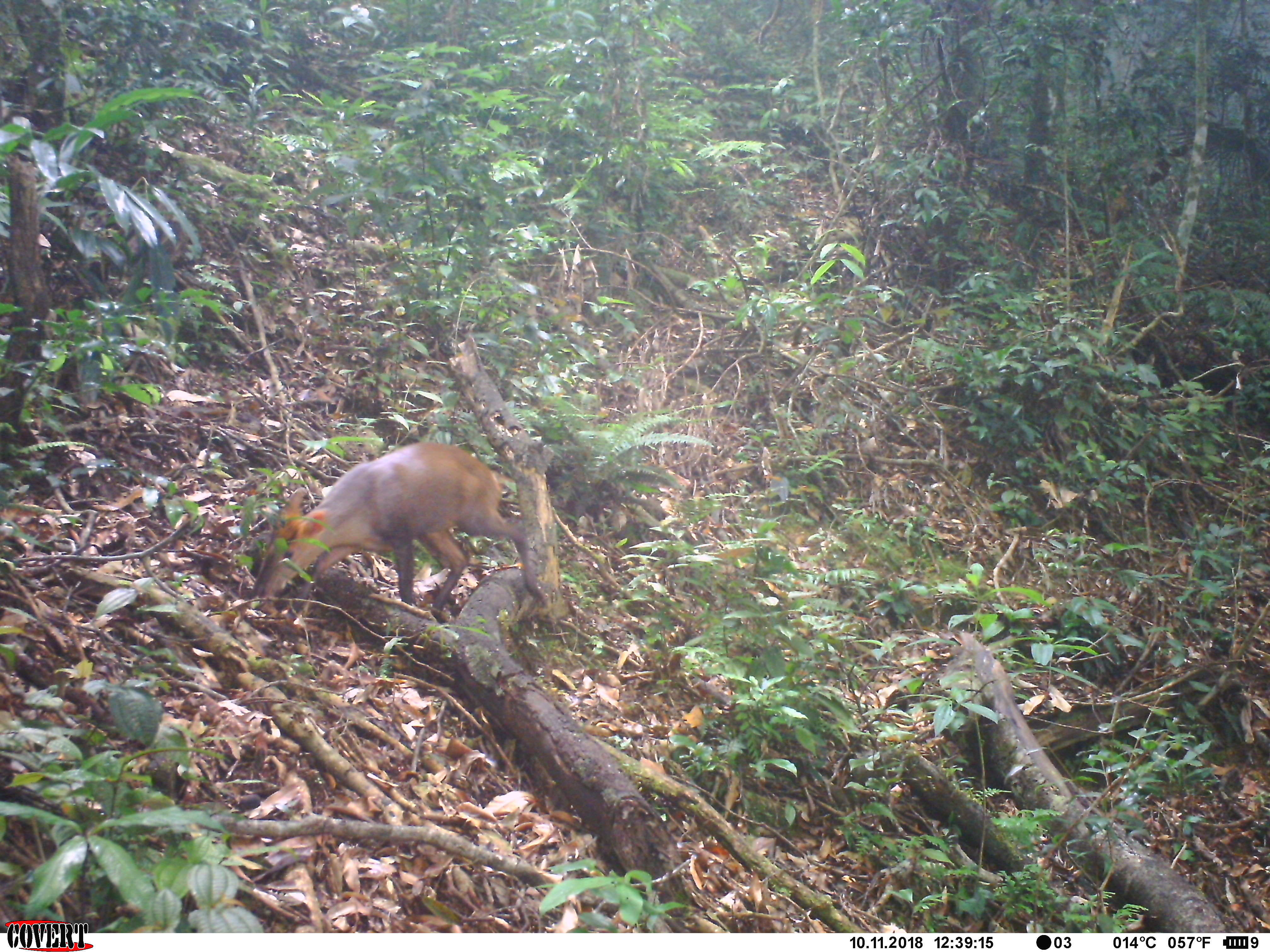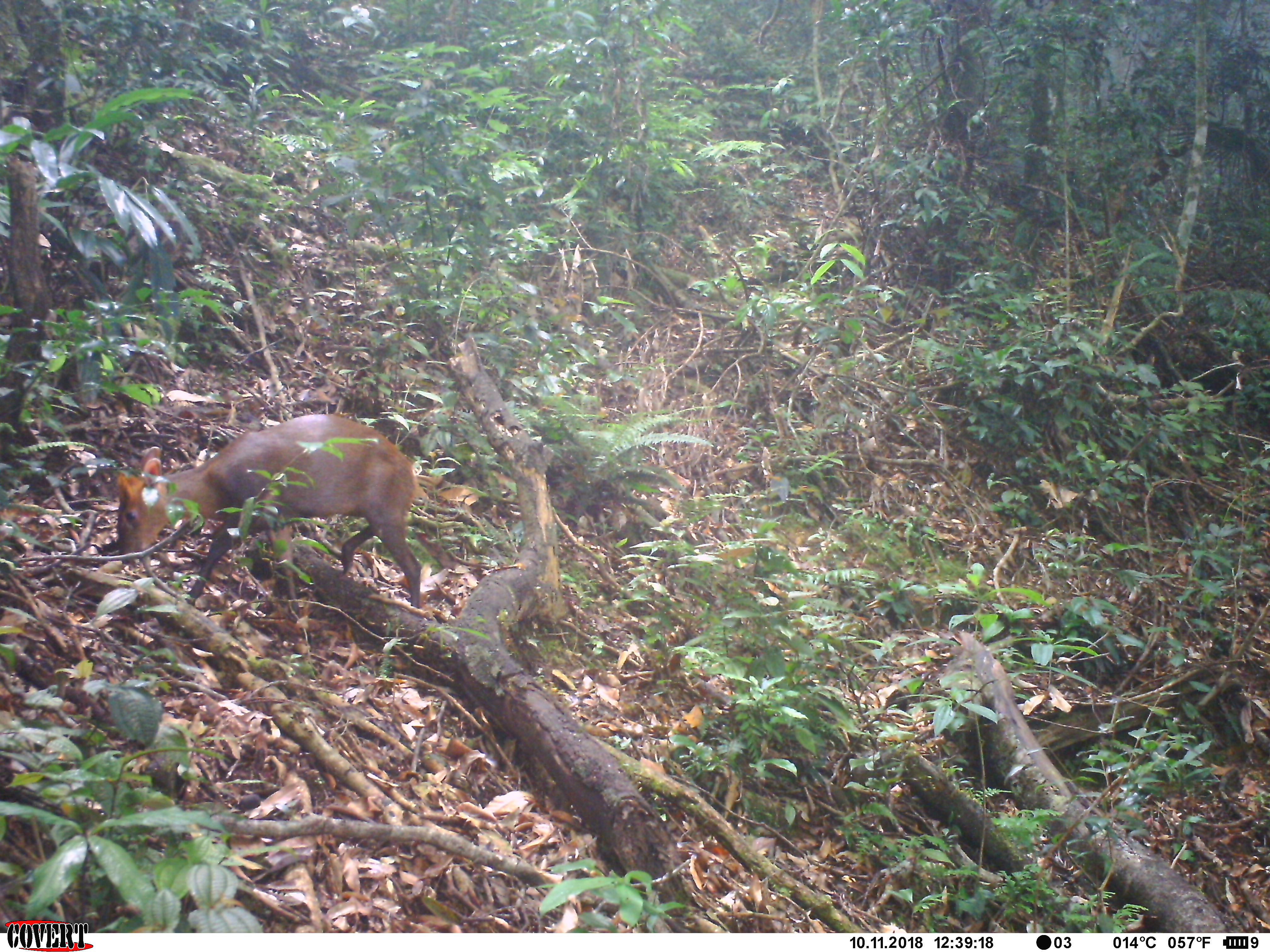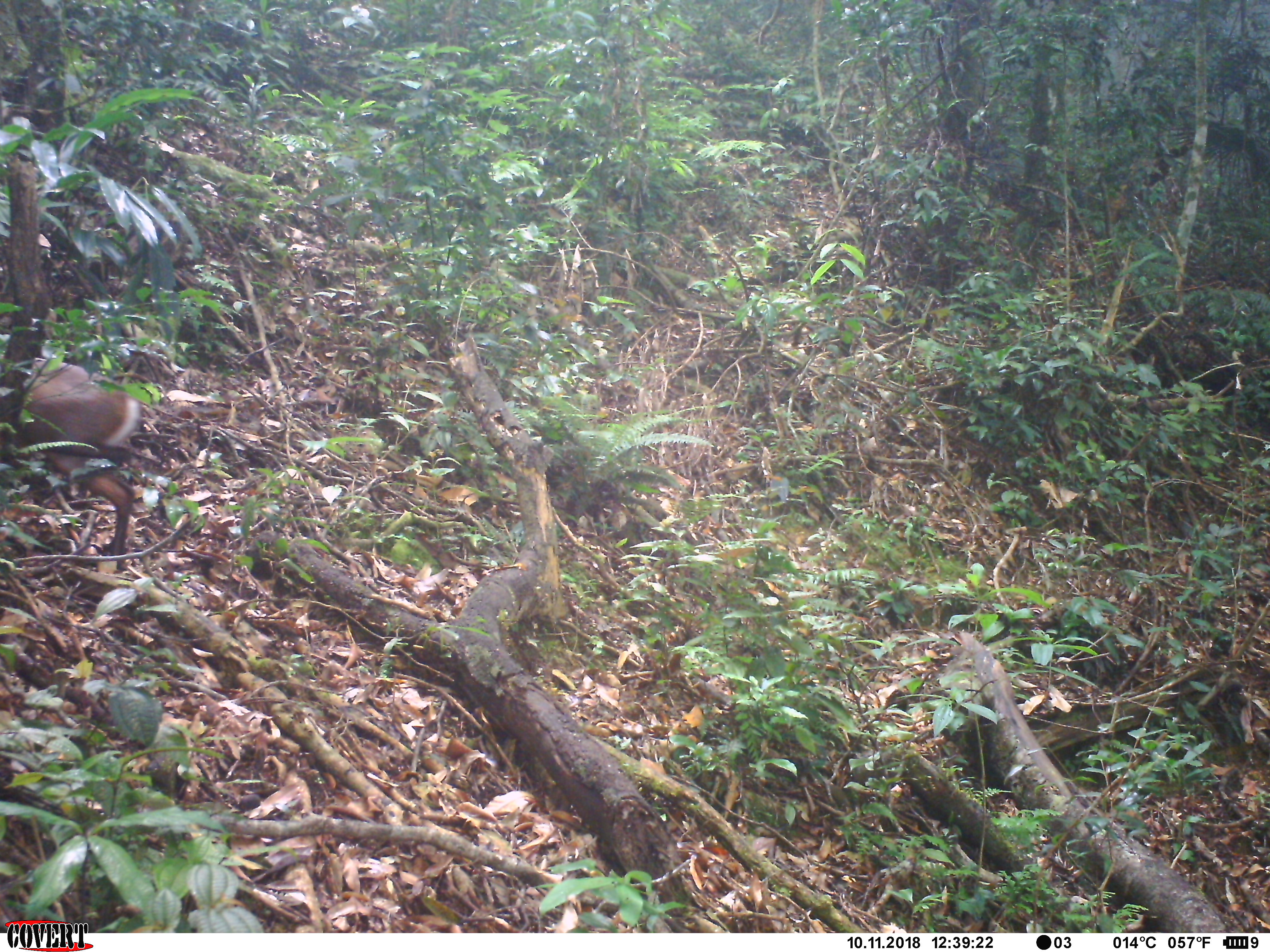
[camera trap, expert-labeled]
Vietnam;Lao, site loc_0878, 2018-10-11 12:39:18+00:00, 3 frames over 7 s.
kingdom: Animalia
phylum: Chordata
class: Mammalia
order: Artiodactyla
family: Cervidae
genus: Muntiacus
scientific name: Muntiacus rooseveltorum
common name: roosevelt's muntjac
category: roosevelts muntjac group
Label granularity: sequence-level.